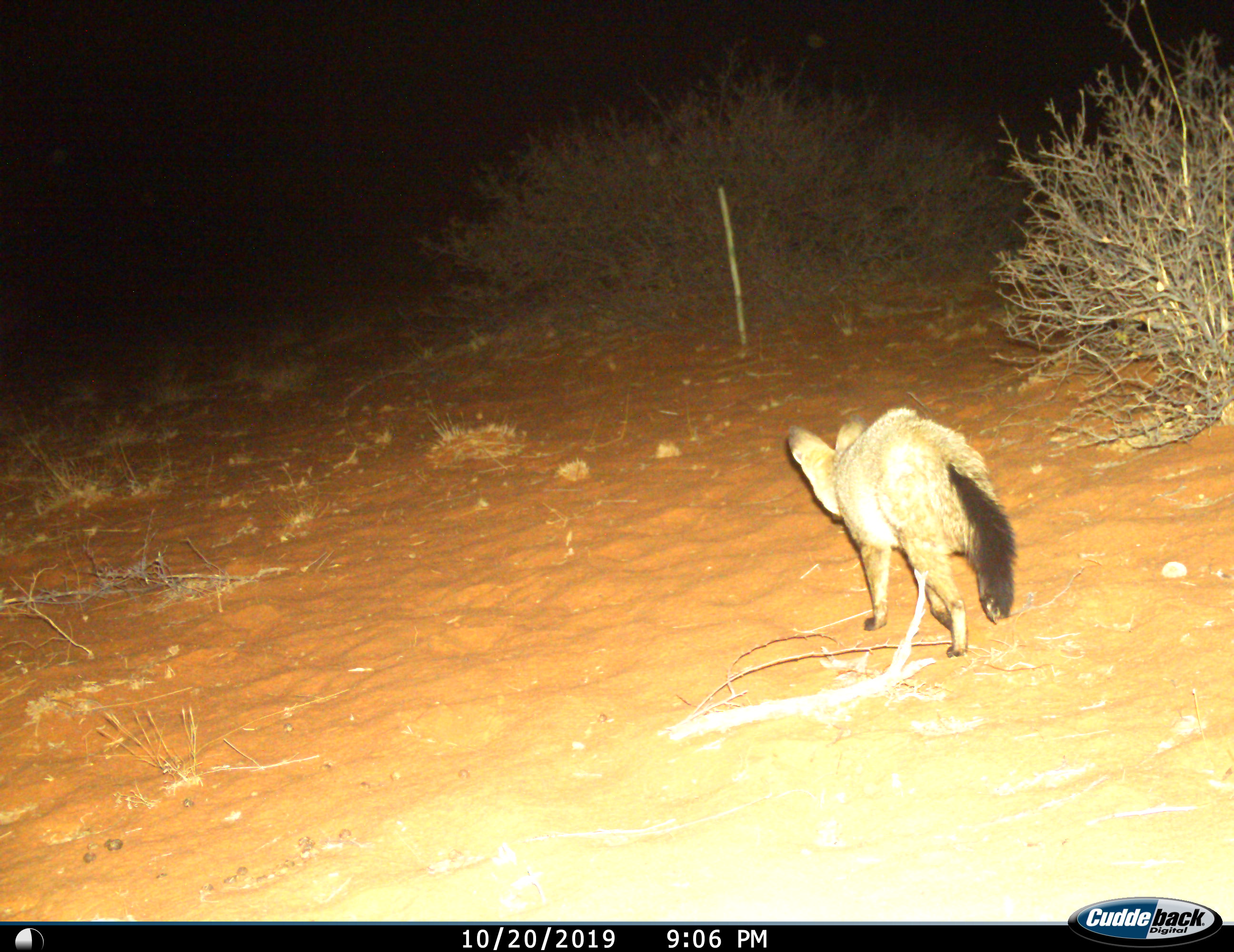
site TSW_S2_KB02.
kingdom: Animalia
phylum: Chordata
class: Mammalia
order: Carnivora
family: Canidae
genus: Otocyon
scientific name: Otocyon megalotis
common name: bat-eared fox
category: foxbateared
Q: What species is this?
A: Foxbateared (bat-eared fox) (Otocyon megalotis).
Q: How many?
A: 1.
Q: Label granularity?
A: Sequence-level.